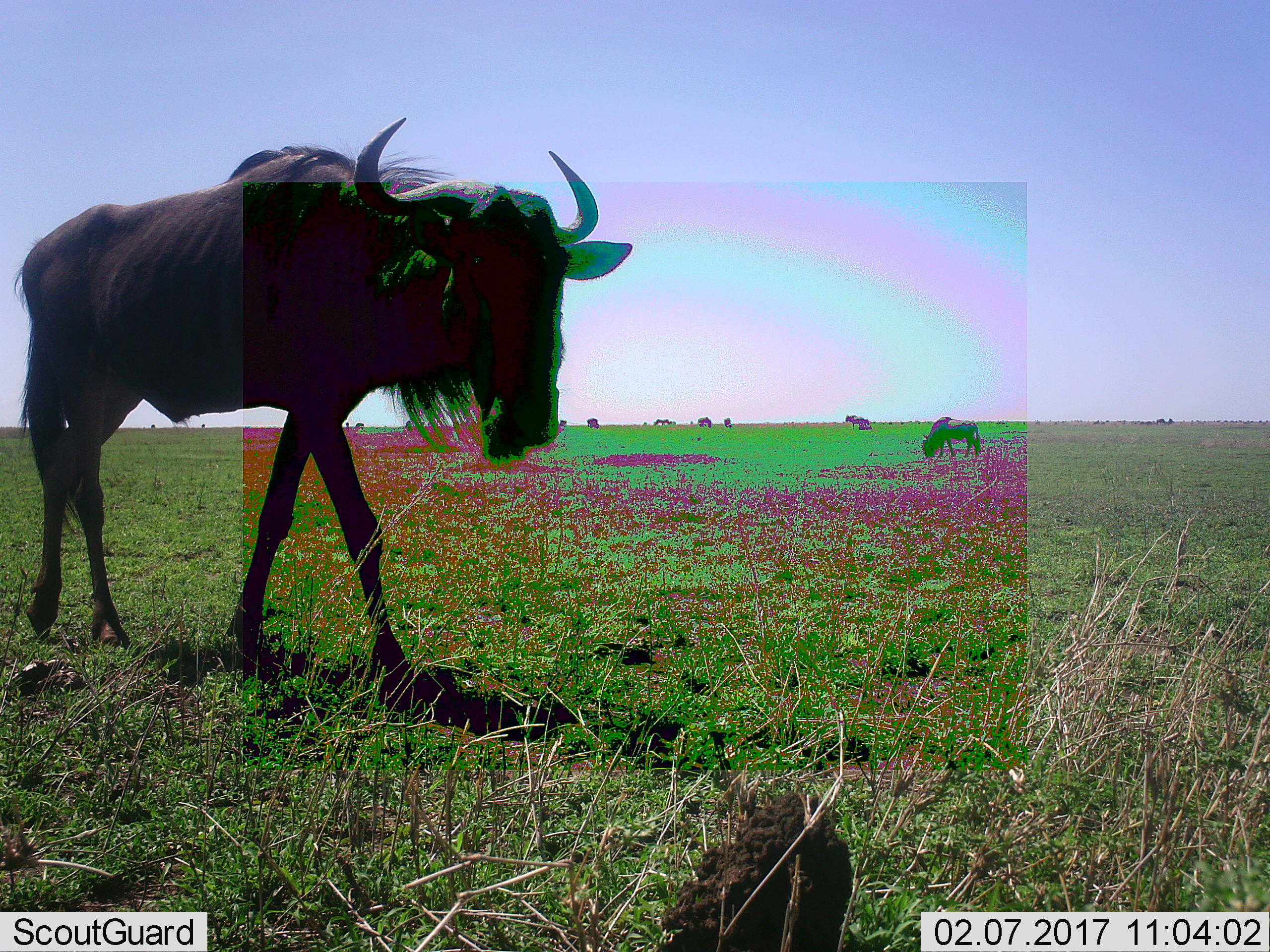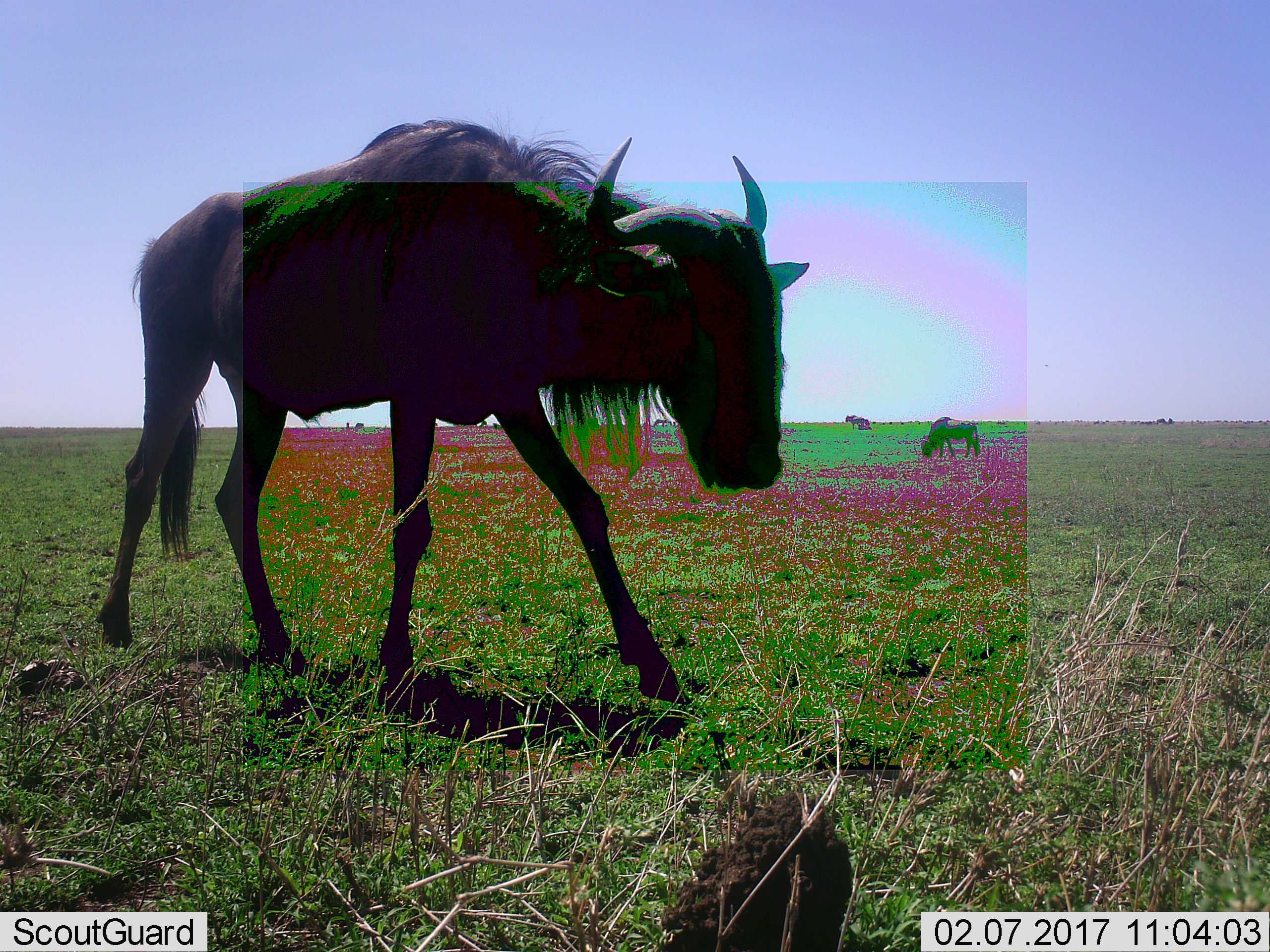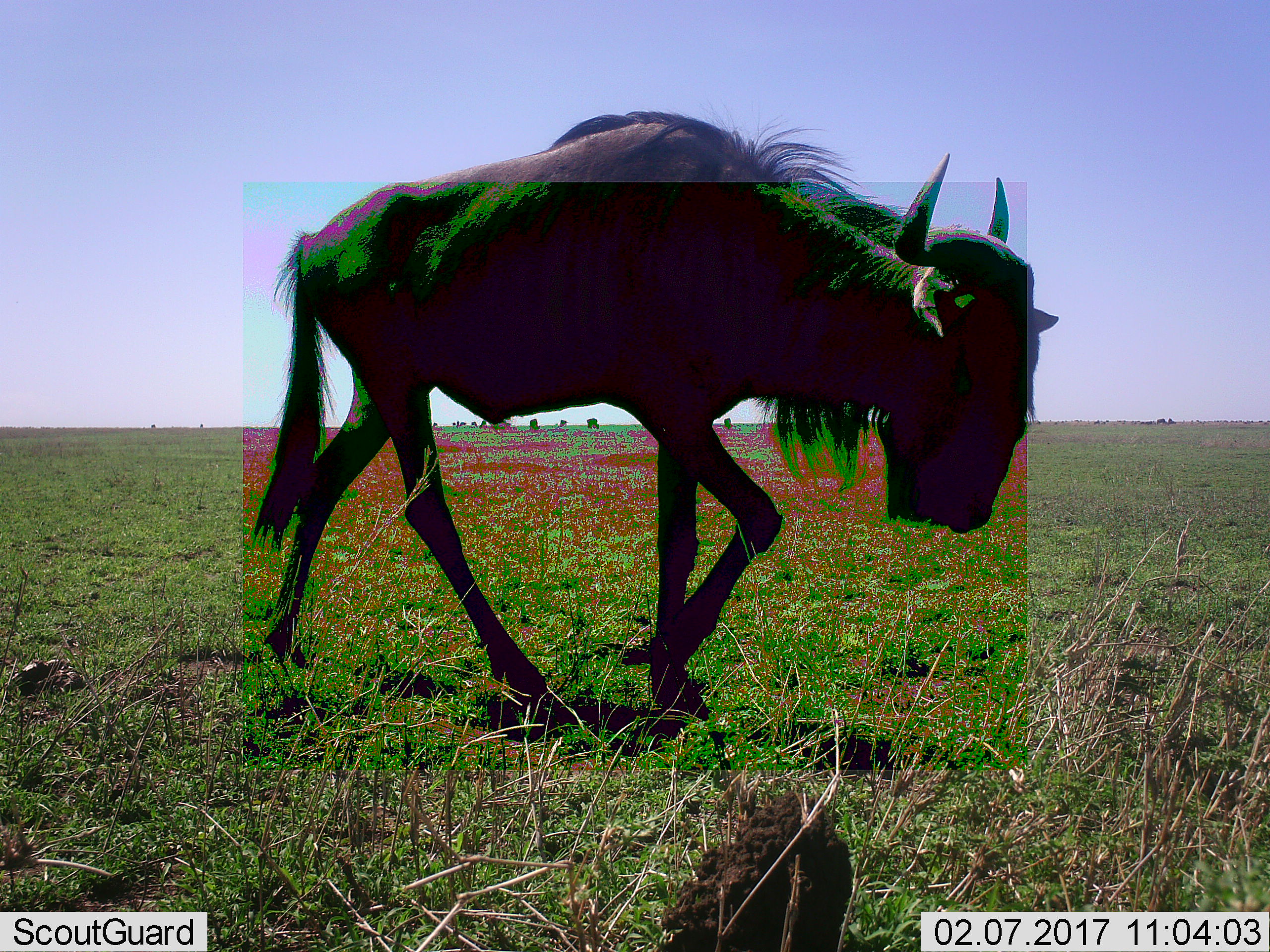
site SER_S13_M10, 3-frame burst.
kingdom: Animalia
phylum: Chordata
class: Mammalia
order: Artiodactyla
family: Bovidae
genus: Connochaetes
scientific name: Connochaetes taurinus taurinus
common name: blue wildebeest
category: wildebeestblue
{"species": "wildebeestblue (blue wildebeest) (Connochaetes taurinus taurinus)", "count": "11-50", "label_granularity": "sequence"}